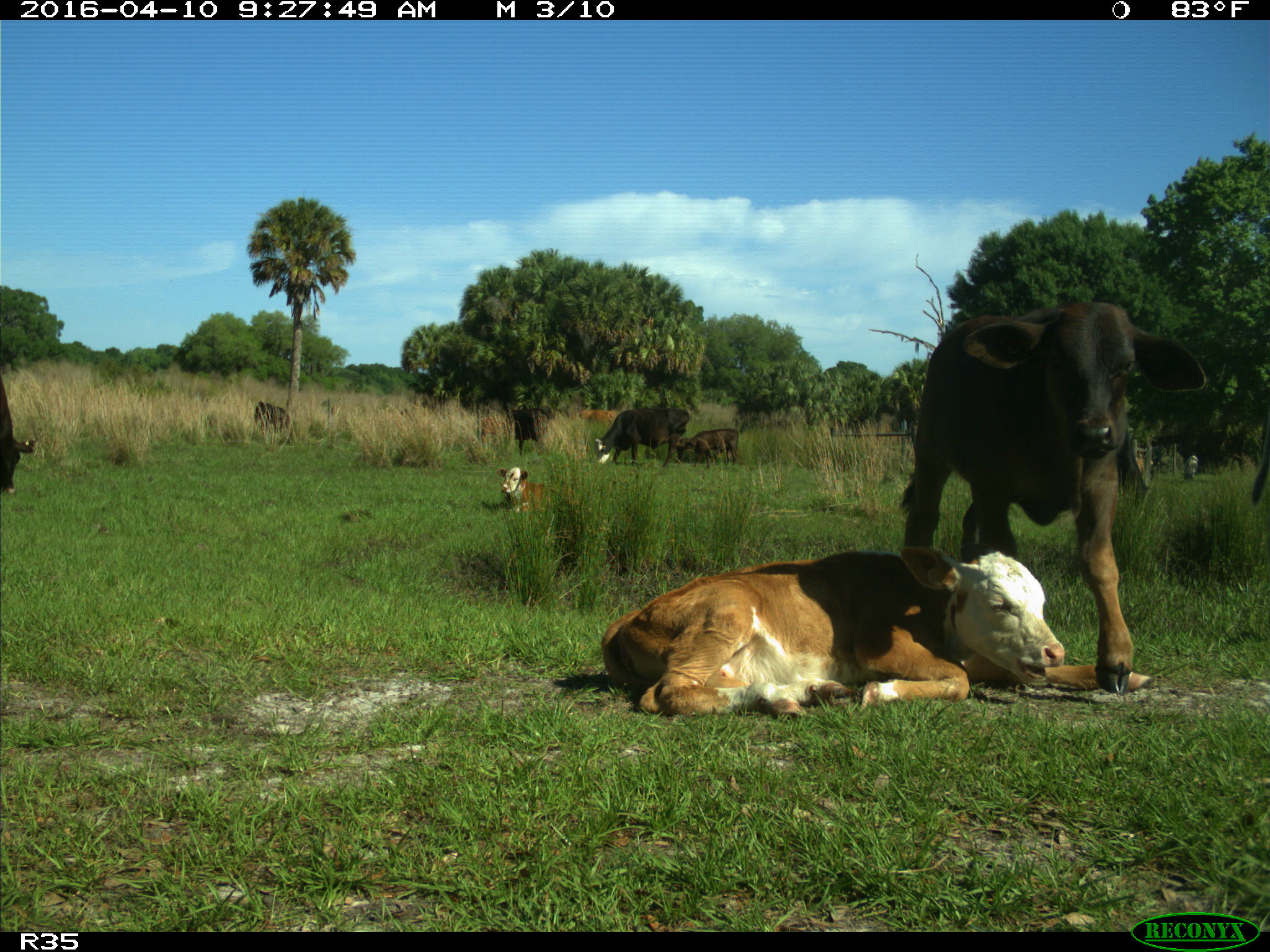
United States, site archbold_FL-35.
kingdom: Animalia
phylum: Chordata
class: Mammalia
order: Artiodactyla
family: Bovidae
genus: Bos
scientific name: Bos taurus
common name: domestic cow